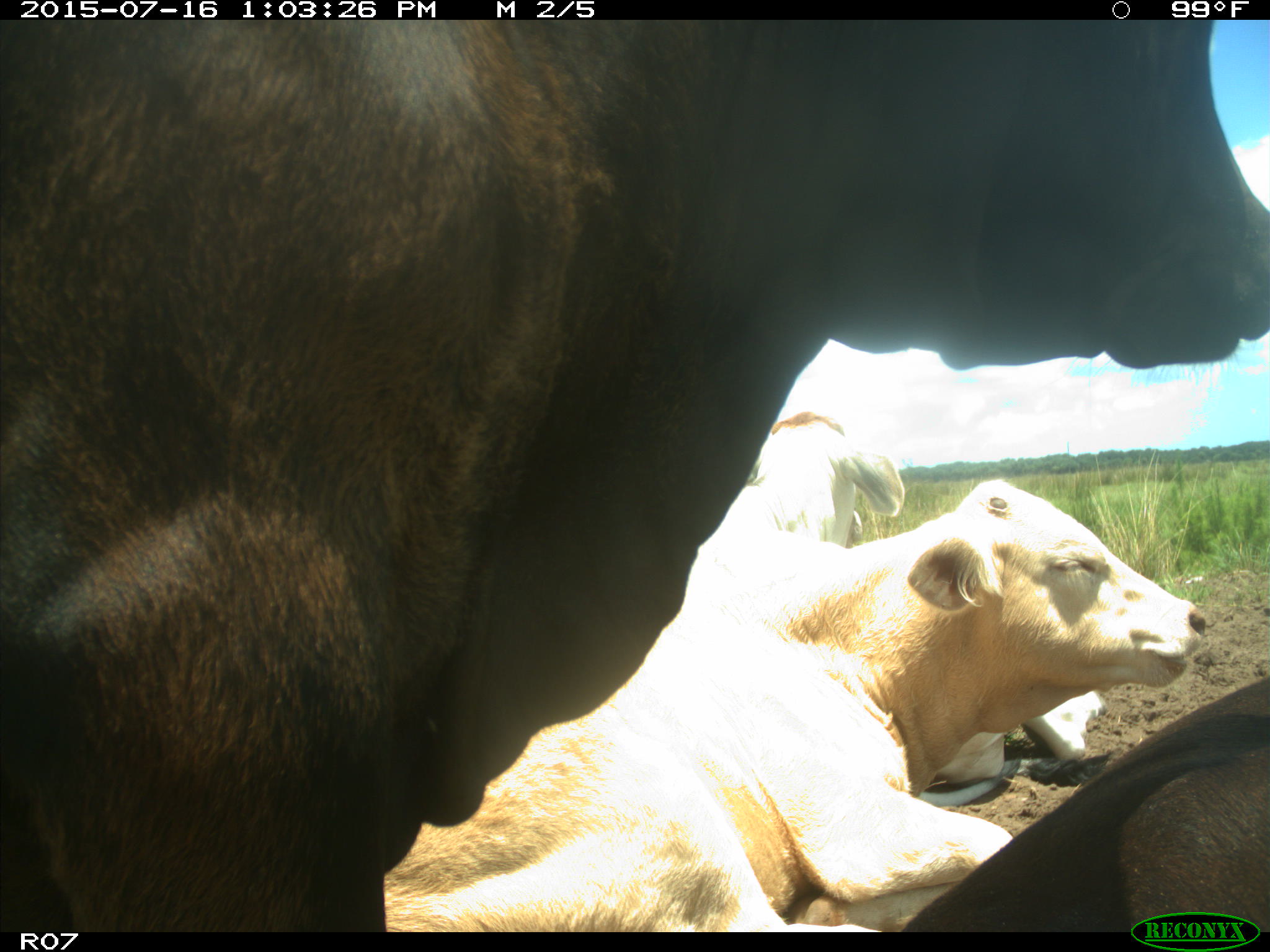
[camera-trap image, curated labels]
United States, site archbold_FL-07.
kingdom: Animalia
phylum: Chordata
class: Mammalia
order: Artiodactyla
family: Bovidae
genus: Bos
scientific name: Bos taurus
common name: domestic cow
Bos taurus (domestic cow).